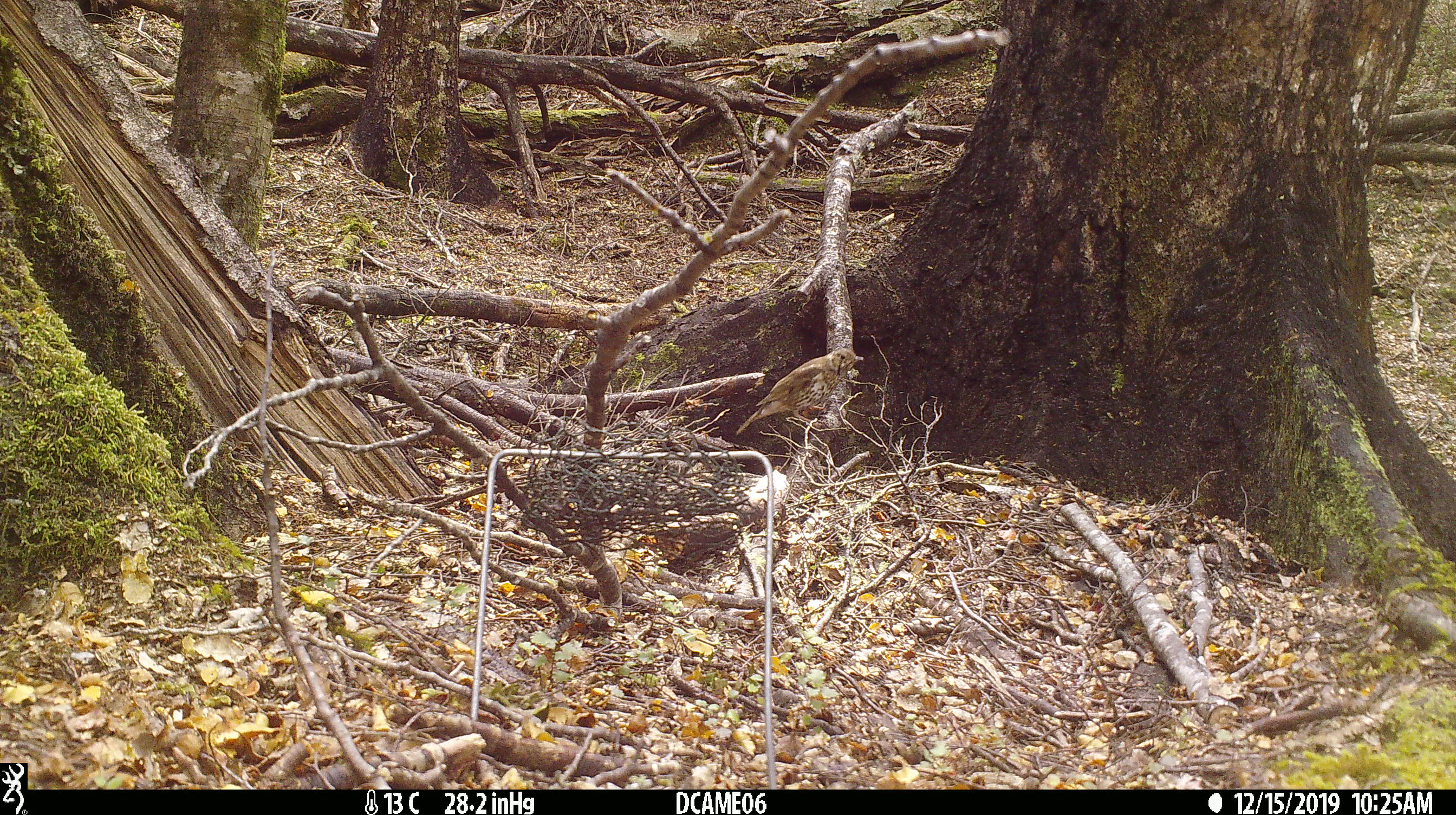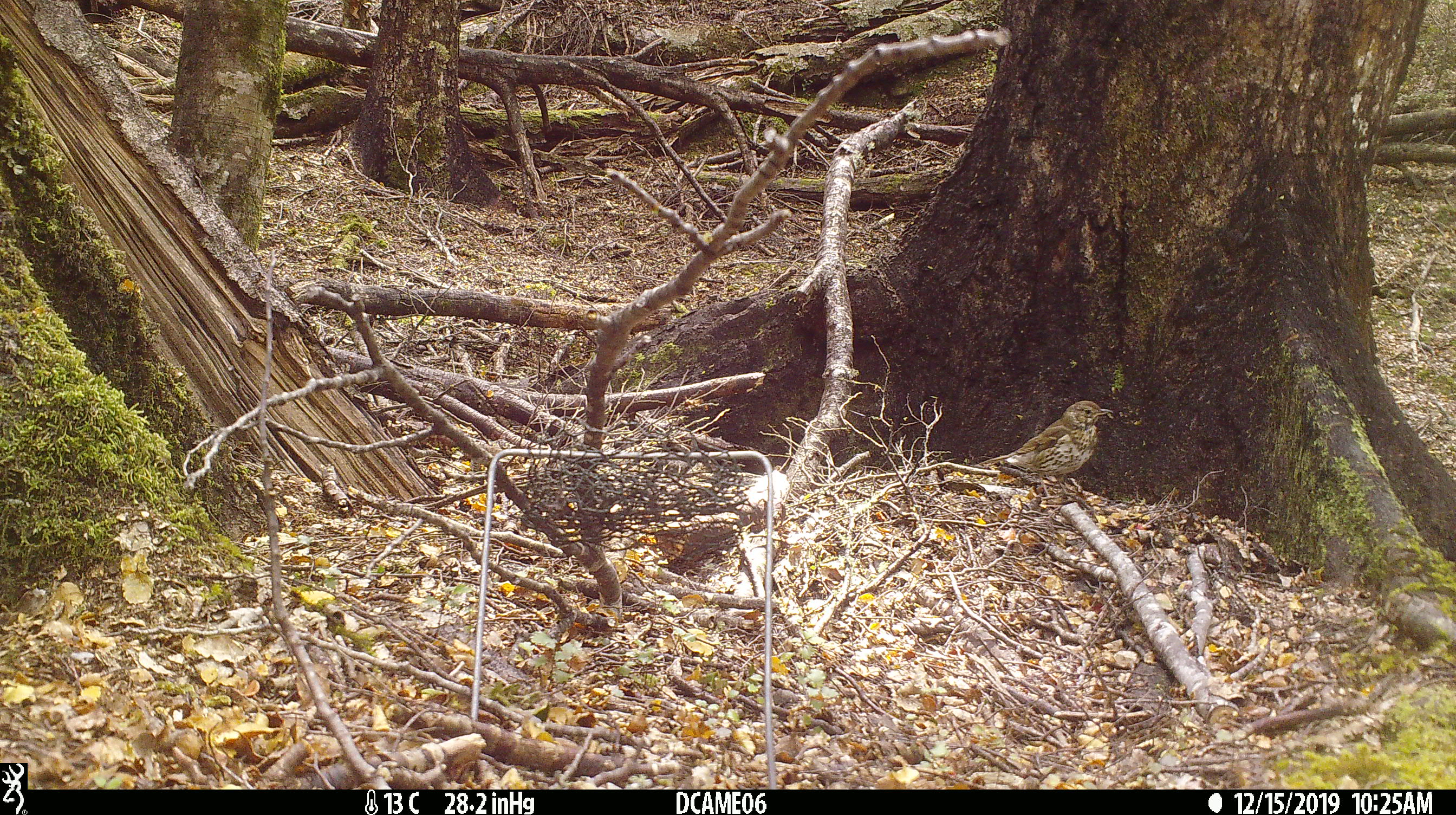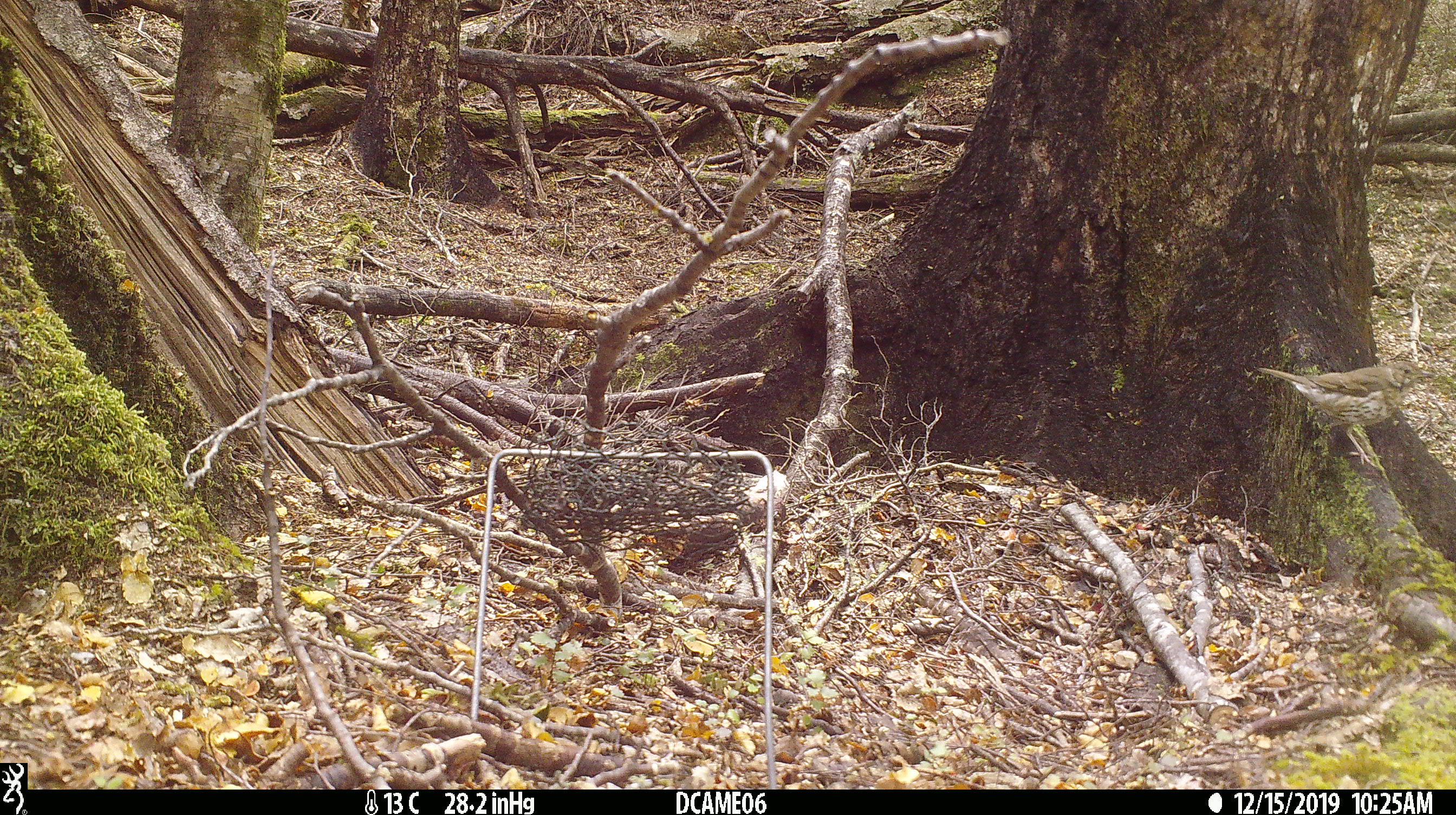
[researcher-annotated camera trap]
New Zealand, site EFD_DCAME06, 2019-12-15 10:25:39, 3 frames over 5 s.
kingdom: Animalia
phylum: Chordata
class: Aves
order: Passeriformes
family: Turdidae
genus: Turdus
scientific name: Turdus philomelos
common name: song thrush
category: thrush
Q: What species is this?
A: Thrush (song thrush) (Turdus philomelos).